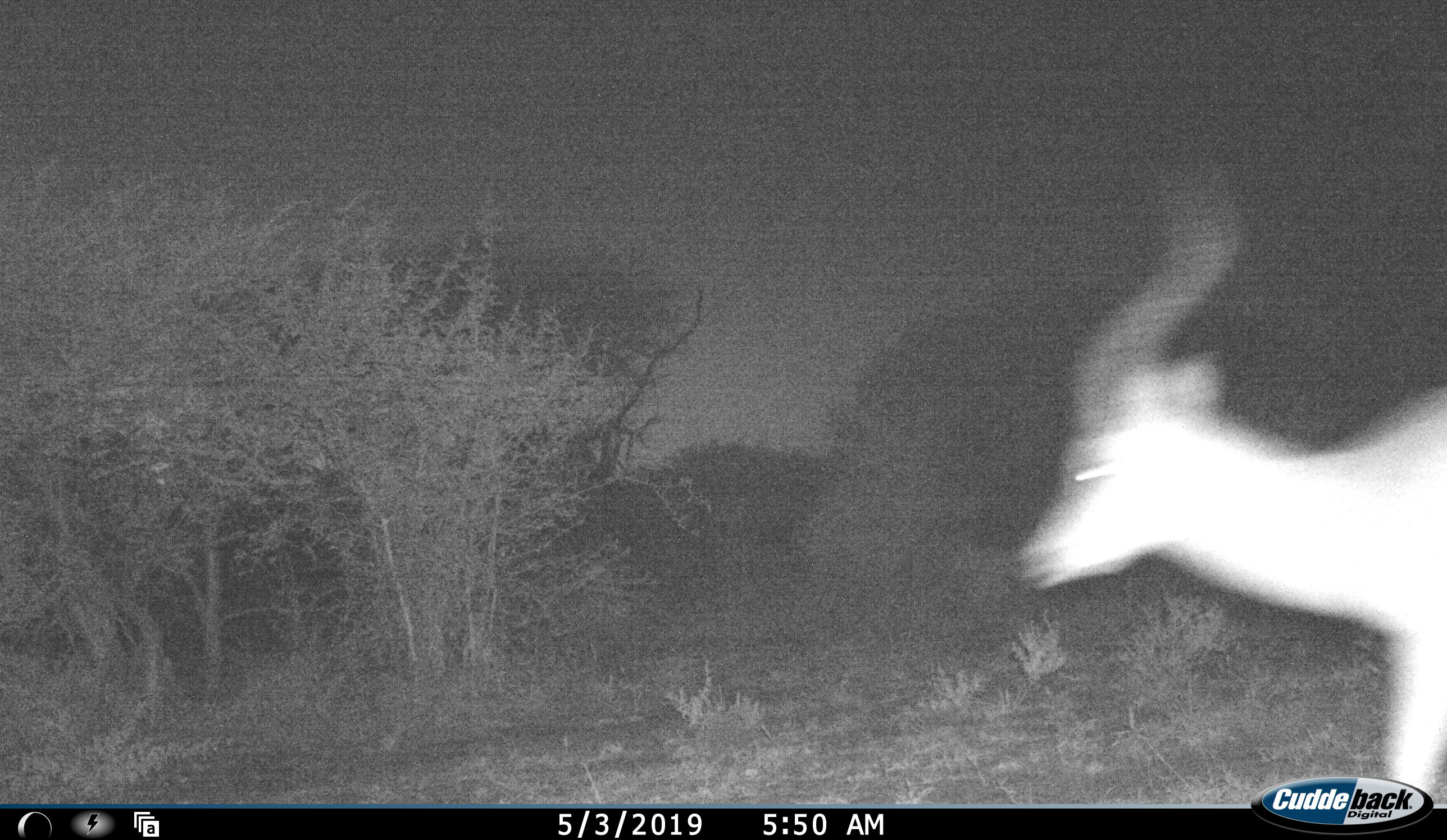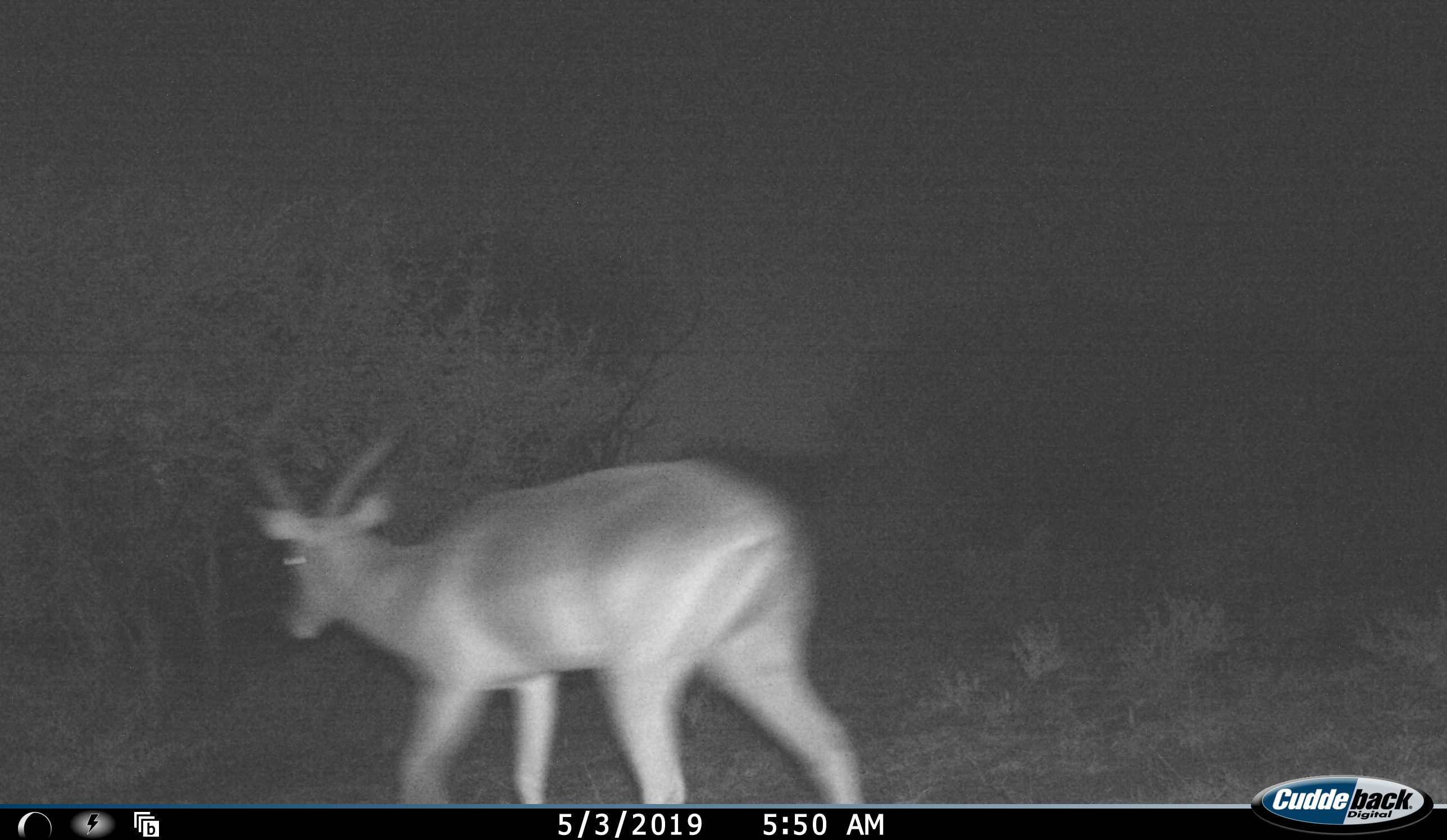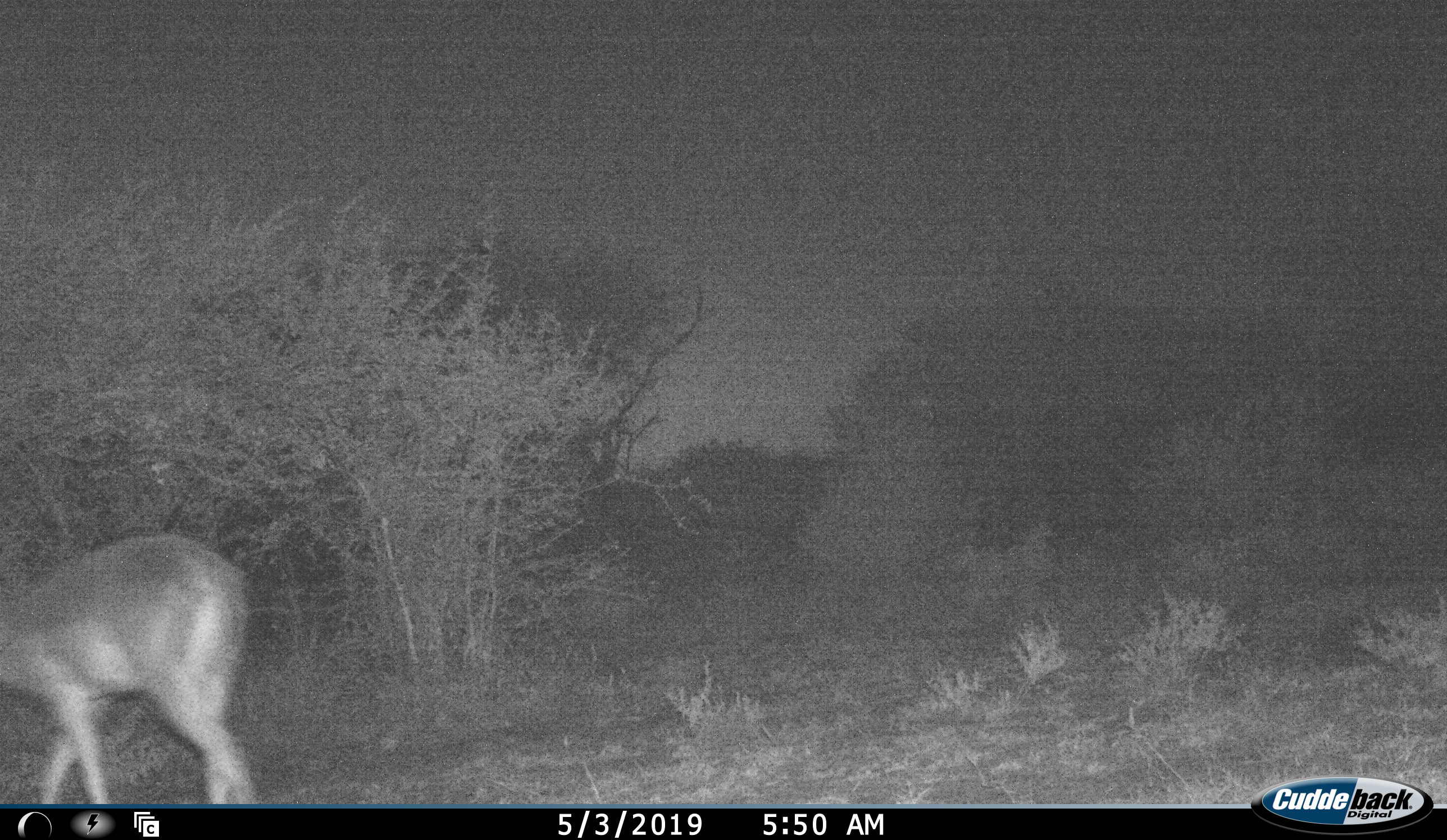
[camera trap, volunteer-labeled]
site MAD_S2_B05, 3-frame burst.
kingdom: Animalia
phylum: Chordata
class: Mammalia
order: Artiodactyla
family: Bovidae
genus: Aepyceros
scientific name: Aepyceros melampus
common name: impala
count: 1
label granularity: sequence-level